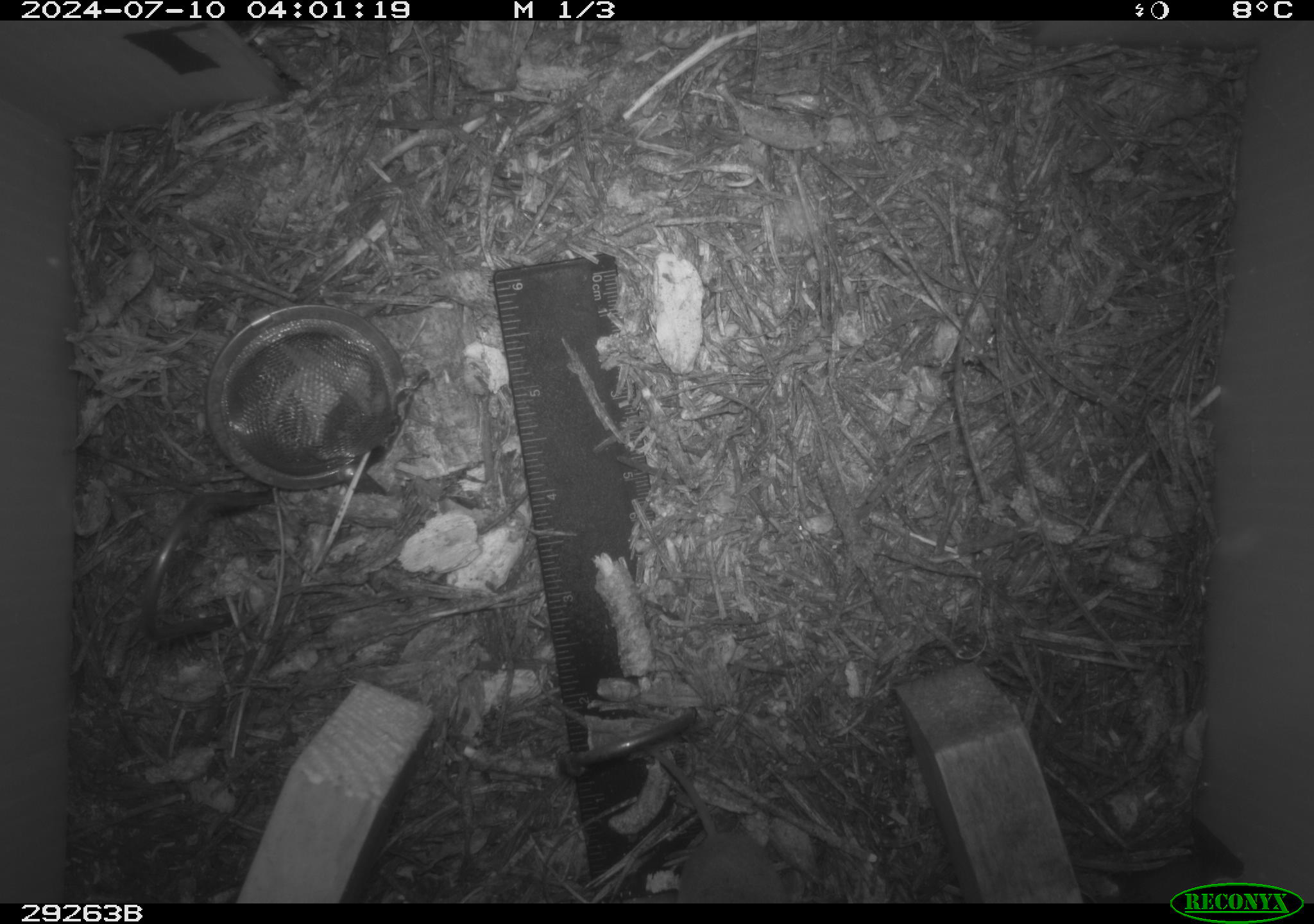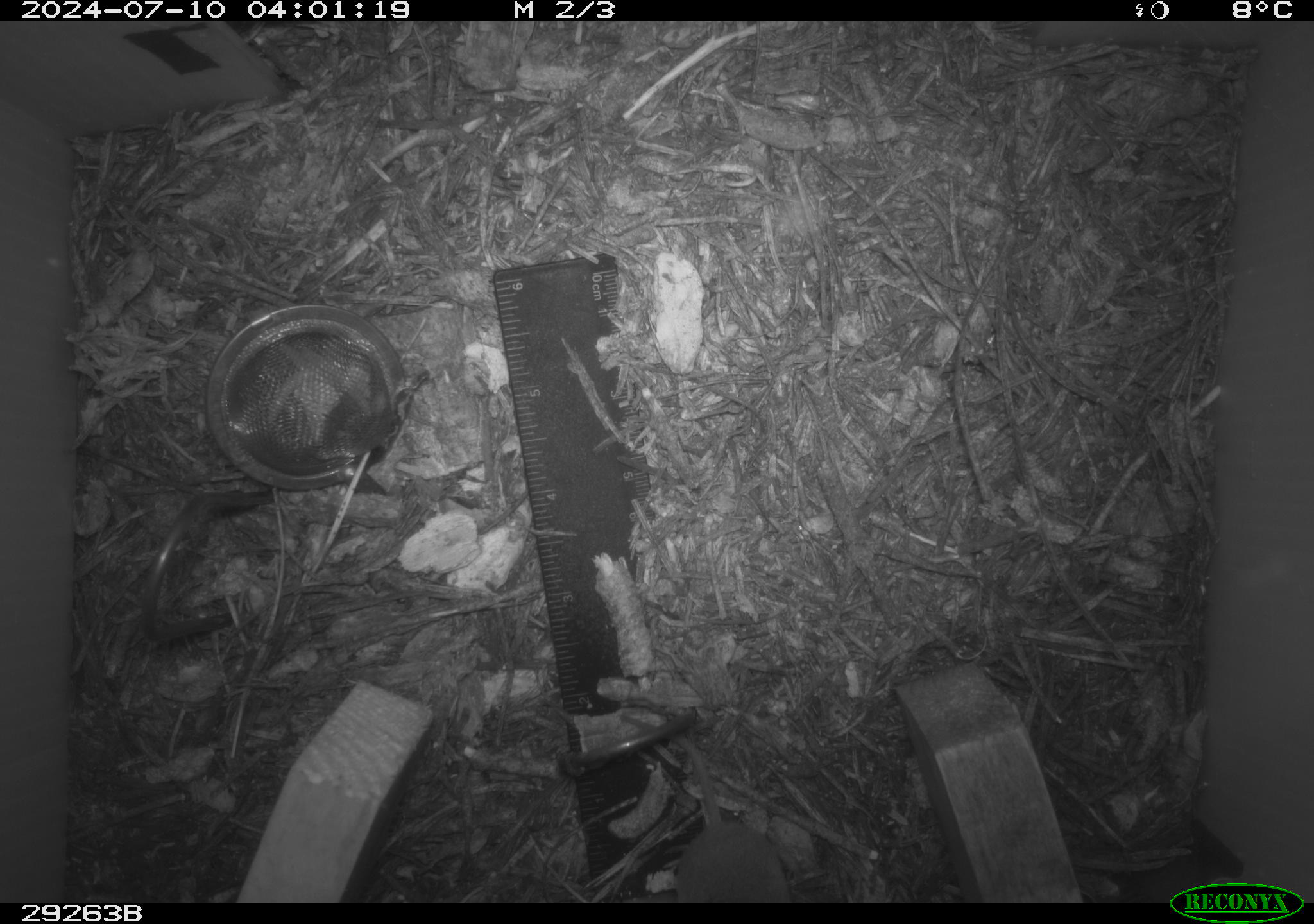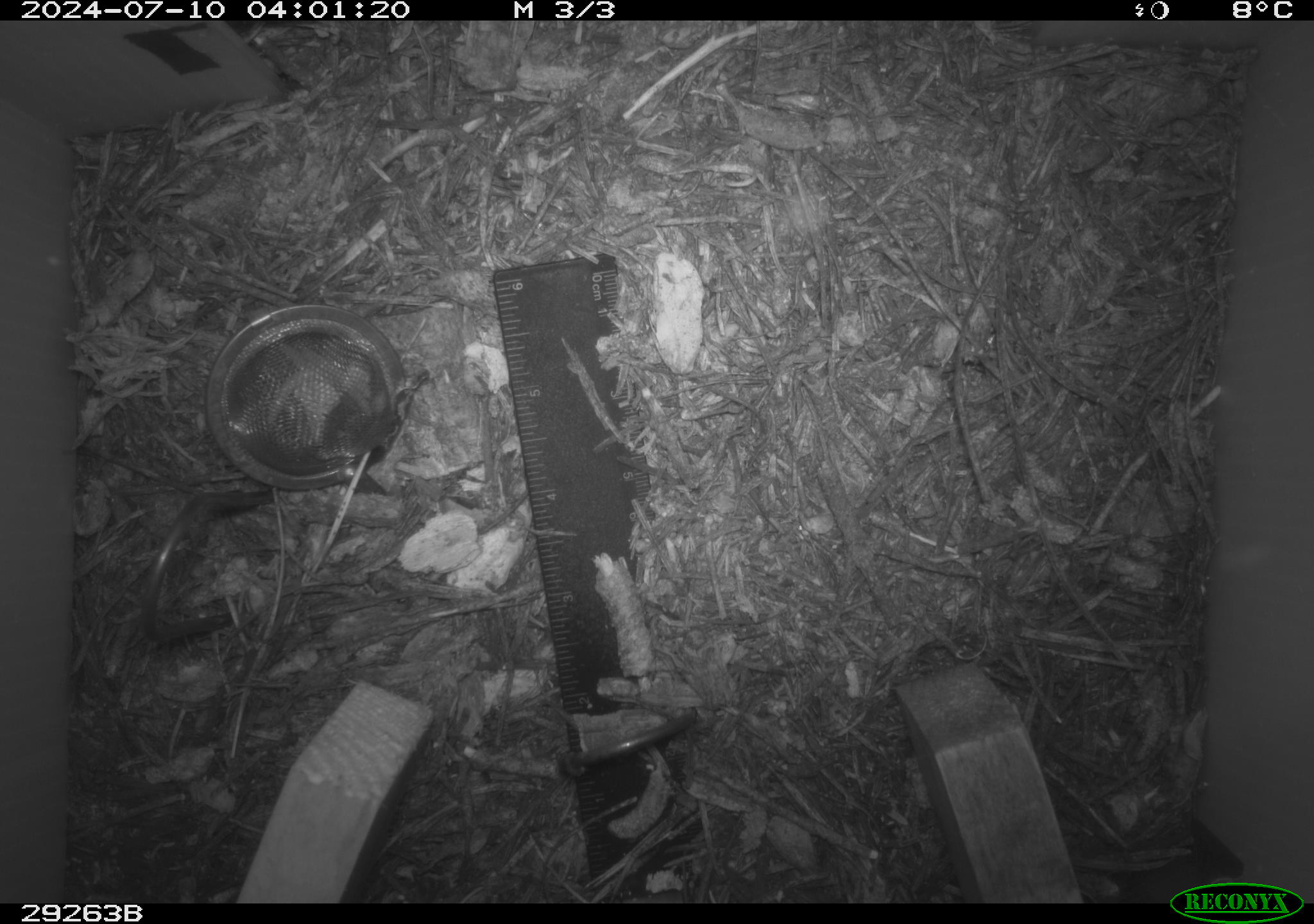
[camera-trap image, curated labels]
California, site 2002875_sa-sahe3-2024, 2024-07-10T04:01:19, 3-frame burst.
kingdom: Animalia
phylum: Chordata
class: Mammalia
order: Eulipotyphla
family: Soricidae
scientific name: Soricidae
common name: shrews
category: soricidae family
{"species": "soricidae family (shrews) (Soricidae)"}